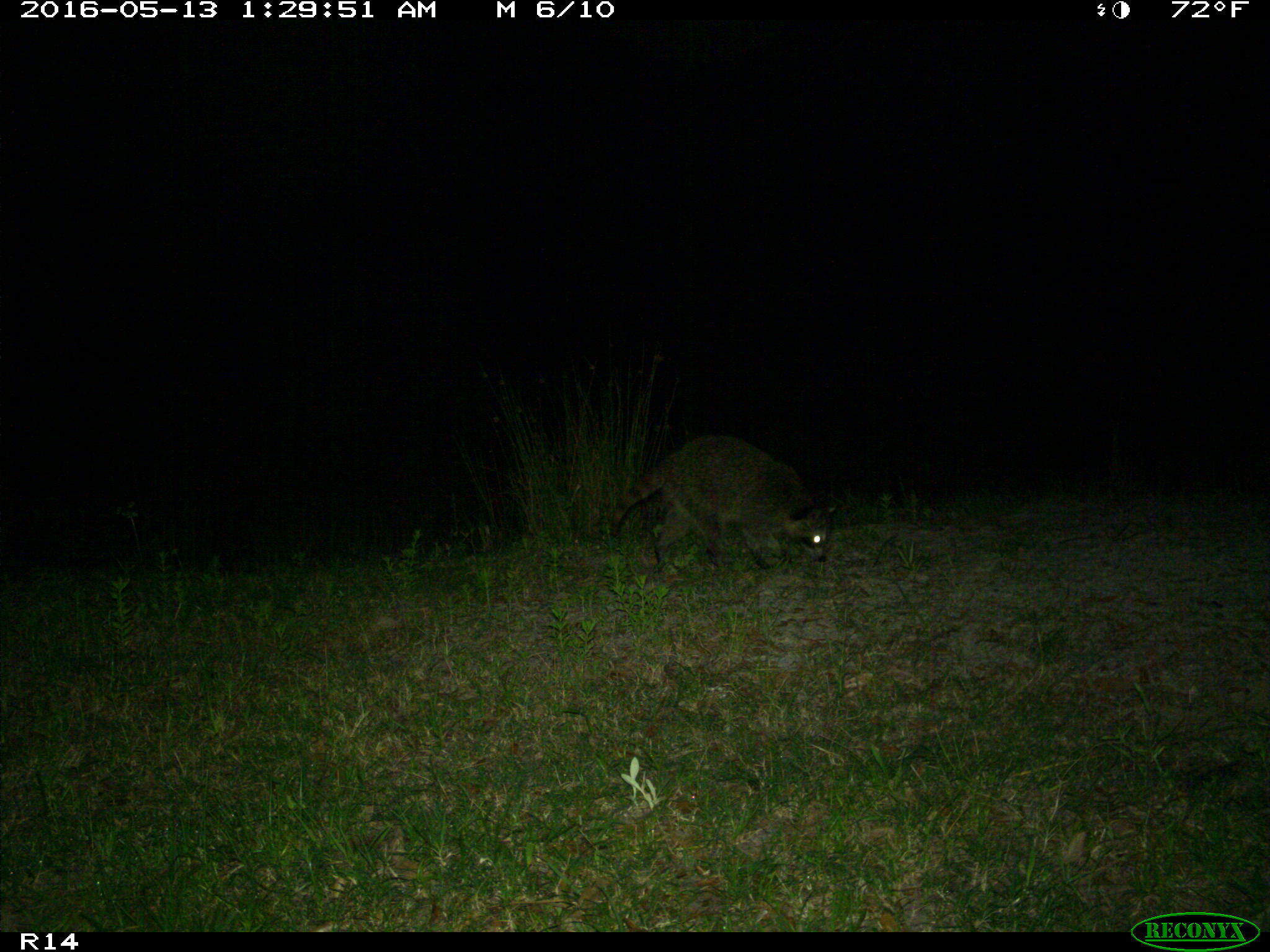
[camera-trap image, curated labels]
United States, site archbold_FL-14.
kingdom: Animalia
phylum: Chordata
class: Mammalia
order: Carnivora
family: Procyonidae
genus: Procyon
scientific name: Procyon lotor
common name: common raccoon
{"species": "Procyon lotor (common raccoon)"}